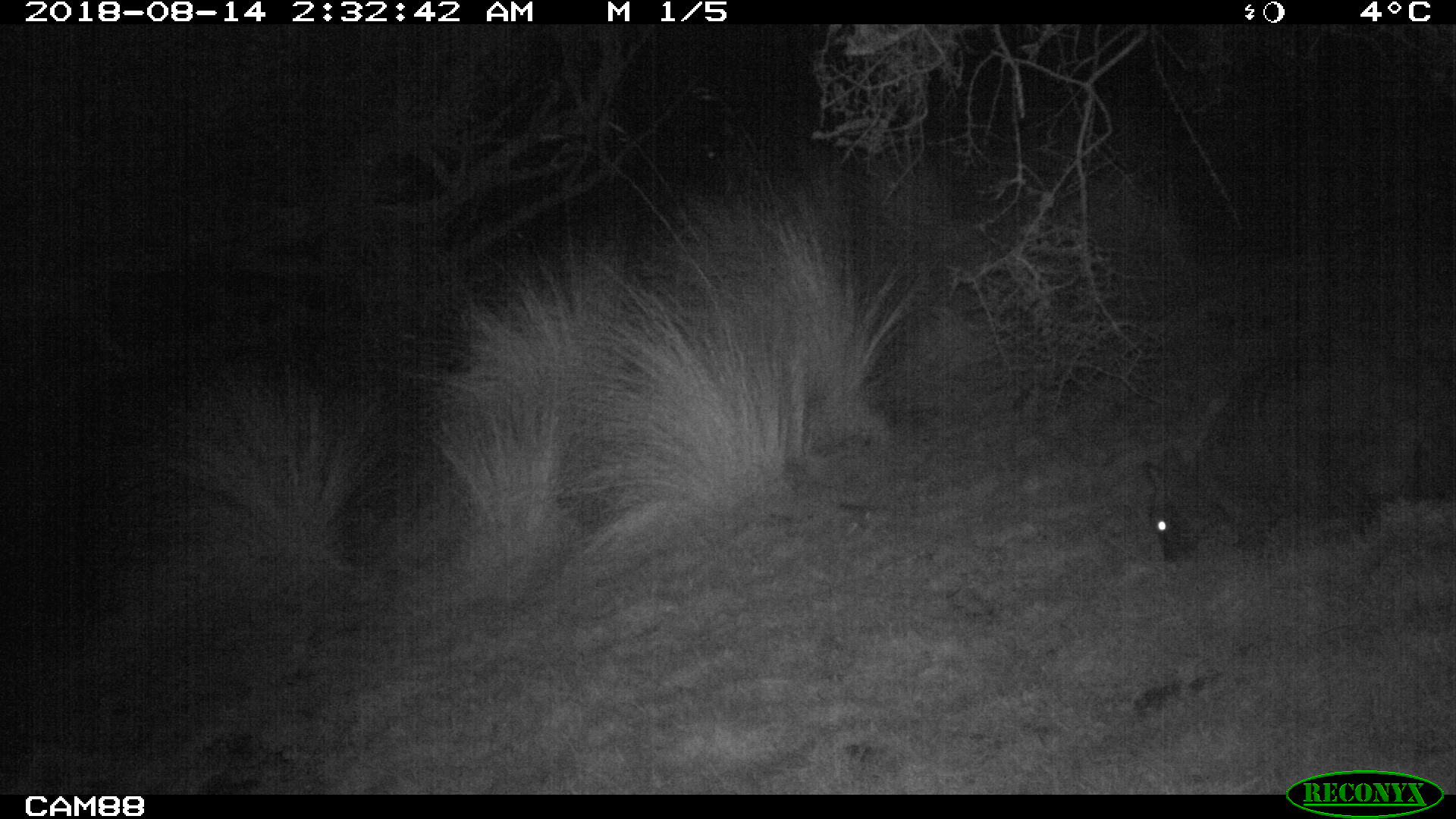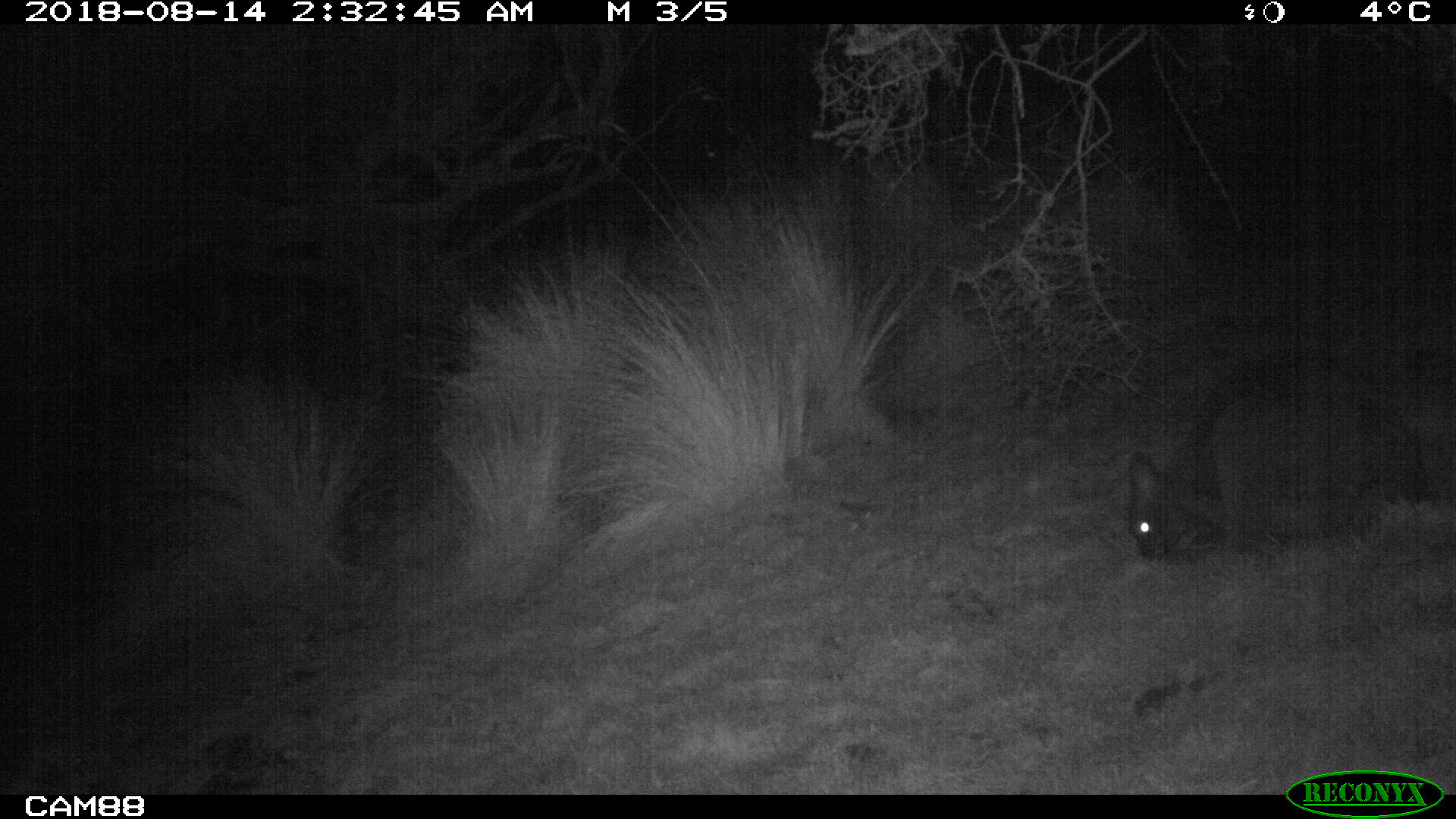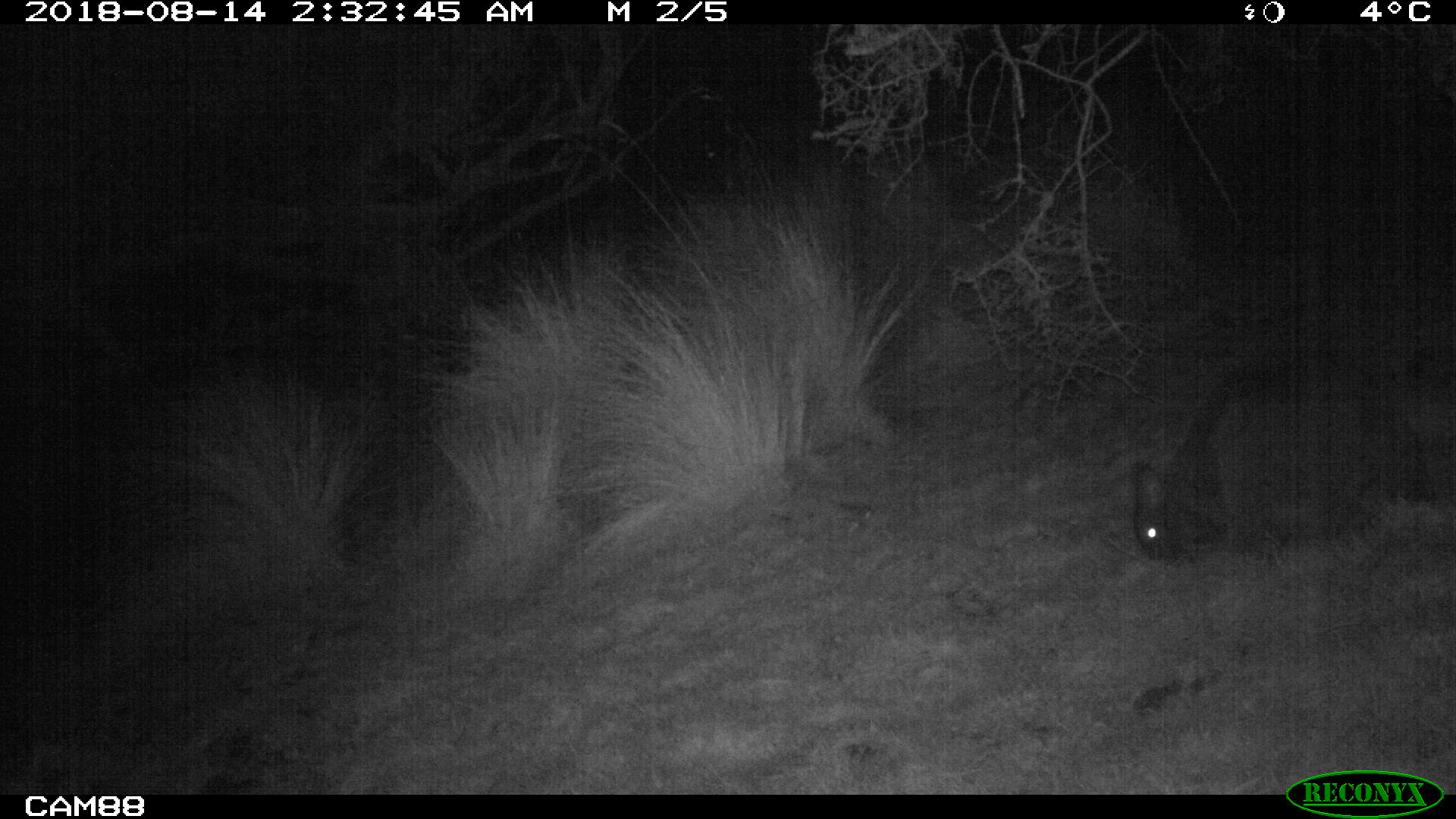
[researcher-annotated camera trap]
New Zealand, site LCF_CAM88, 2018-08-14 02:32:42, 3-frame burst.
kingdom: Animalia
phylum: Chordata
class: Mammalia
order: Diprotodontia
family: Macropodidae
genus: Notamacropus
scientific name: Notamacropus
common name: wallaby